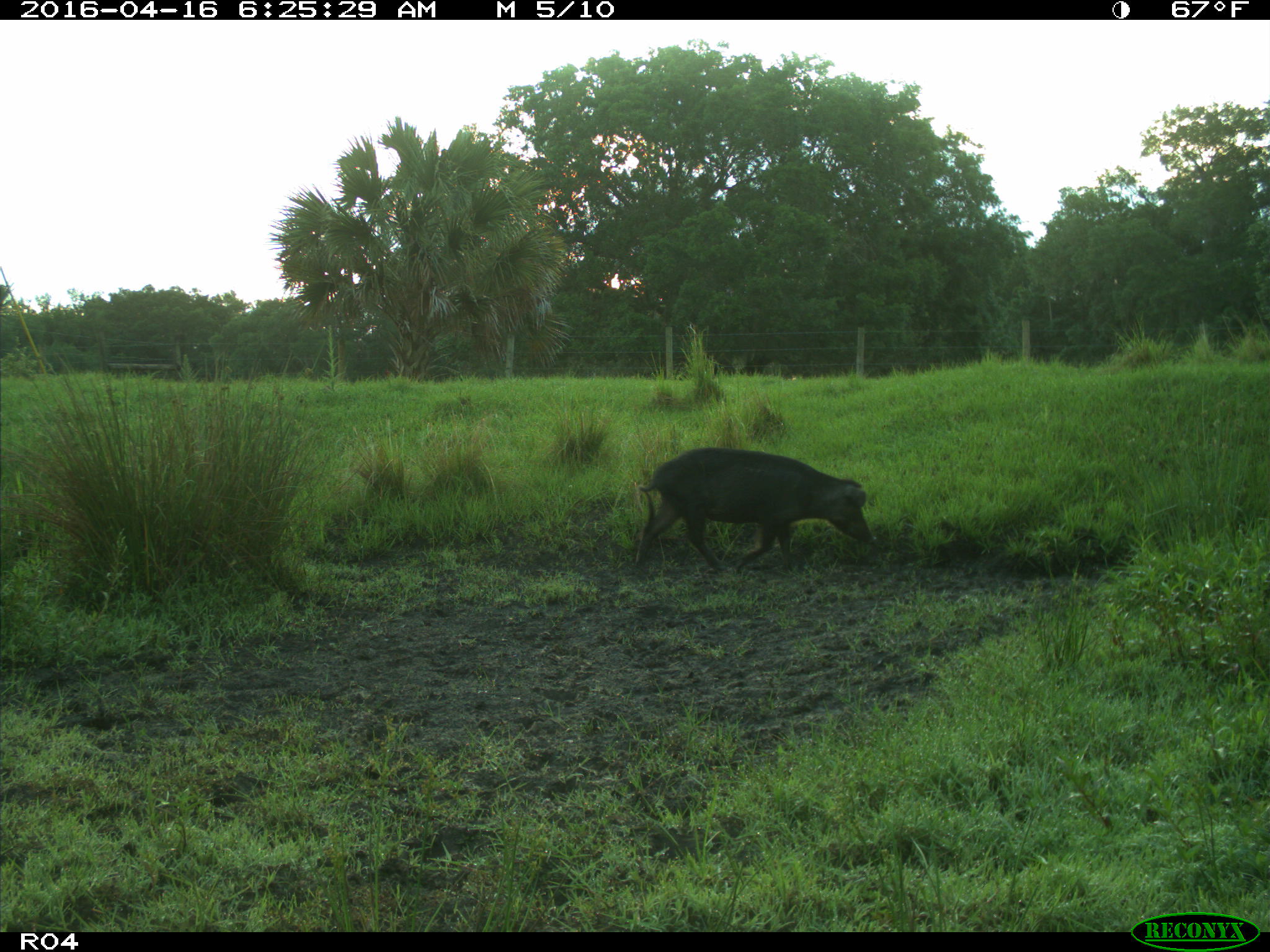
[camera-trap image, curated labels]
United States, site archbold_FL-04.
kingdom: Animalia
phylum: Chordata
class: Mammalia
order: Artiodactyla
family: Suidae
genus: Sus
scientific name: Sus scrofa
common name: wild boar